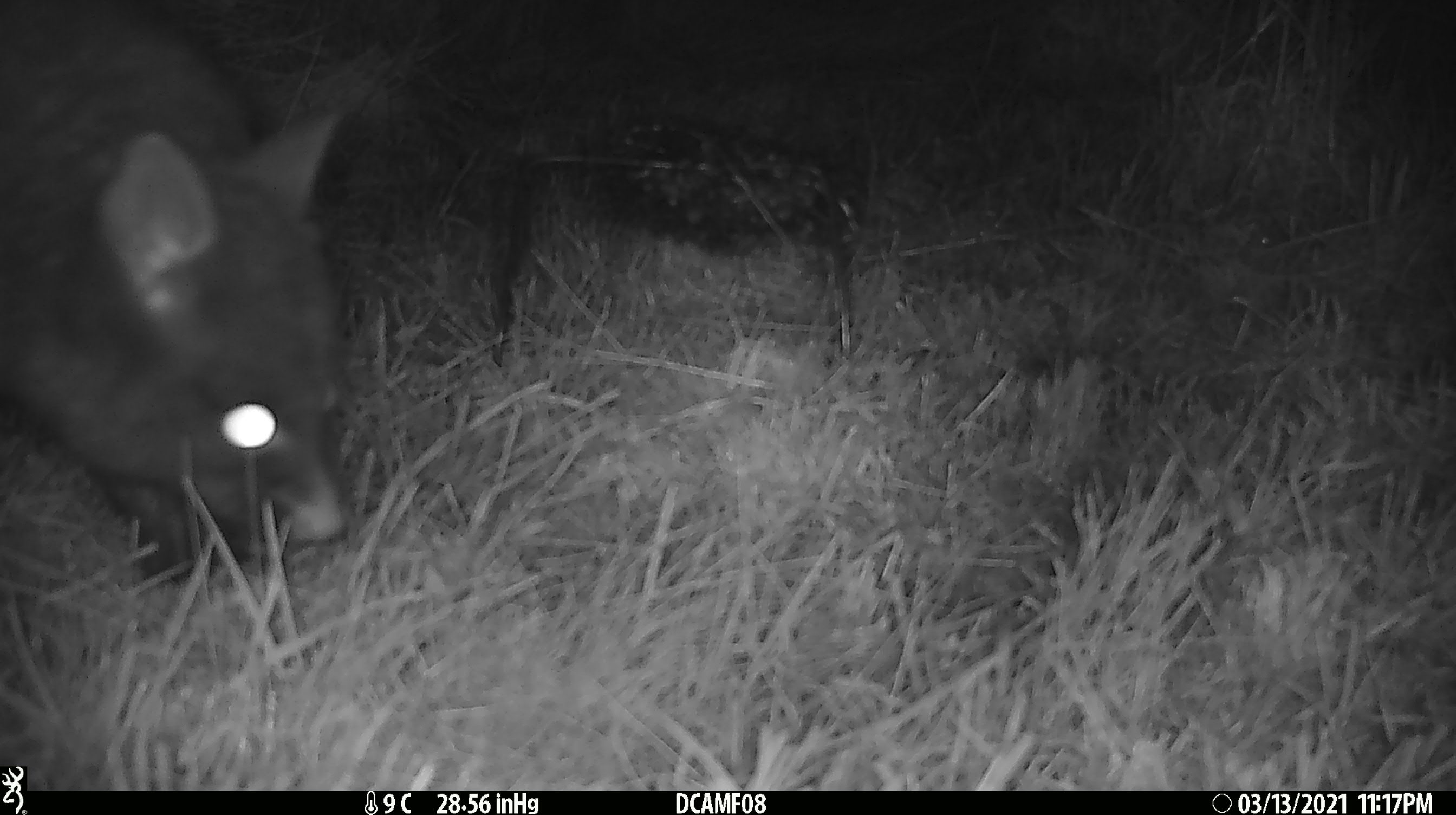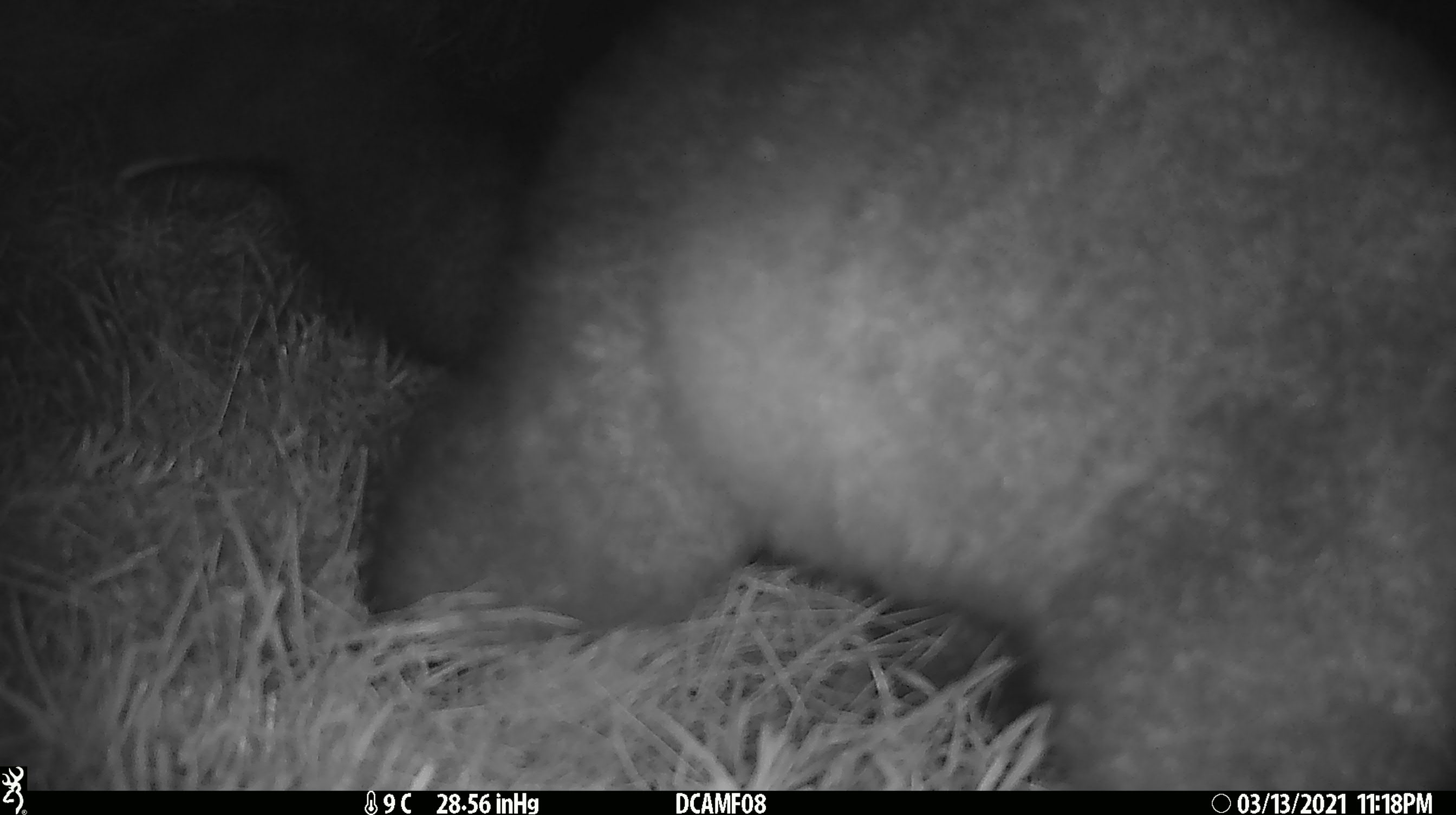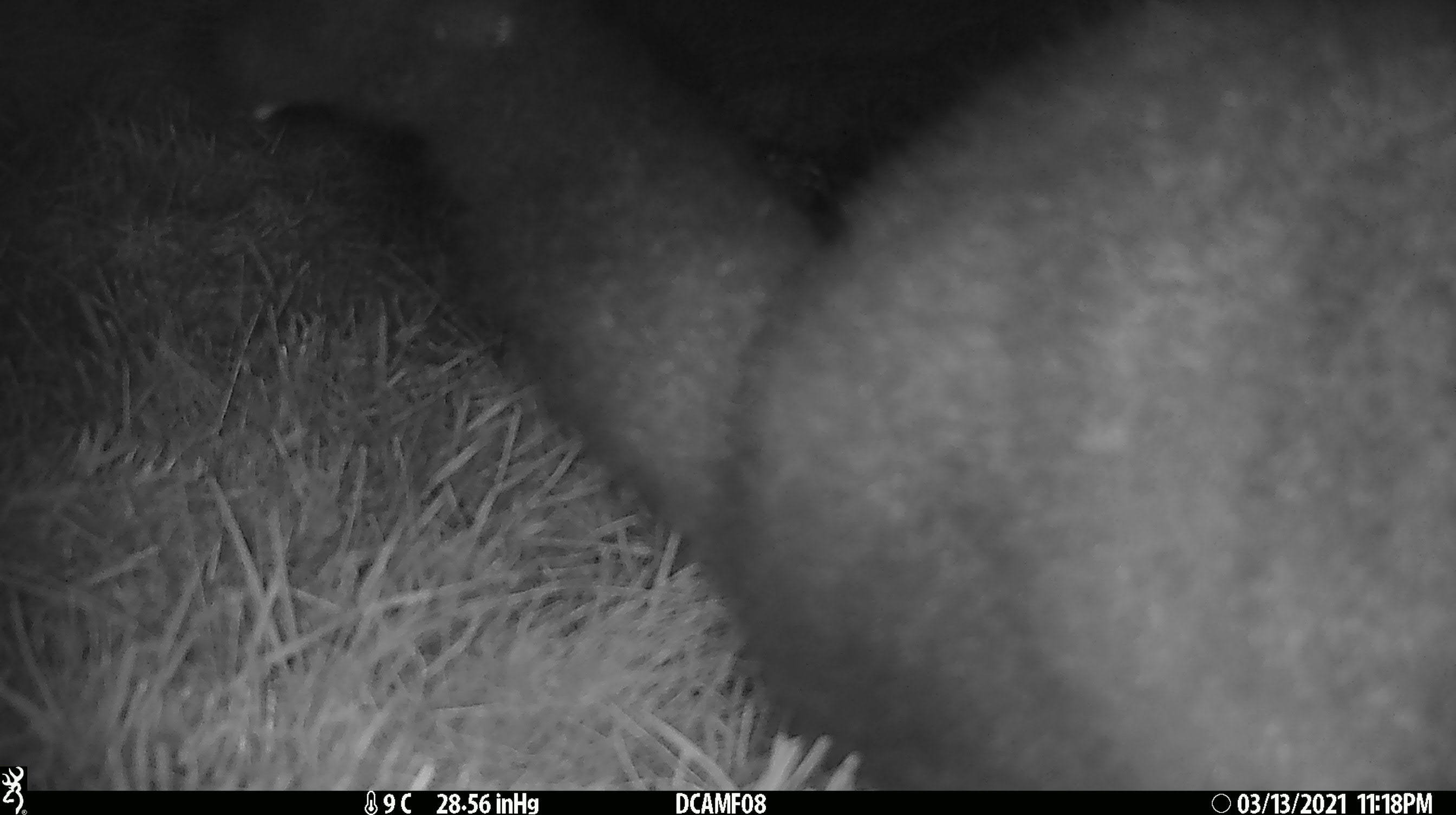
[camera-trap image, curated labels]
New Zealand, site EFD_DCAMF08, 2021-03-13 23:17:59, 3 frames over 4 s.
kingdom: Animalia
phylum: Chordata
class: Mammalia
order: Diprotodontia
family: Phalangeridae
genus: Trichosurus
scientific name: Trichosurus vulpecula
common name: common brushtail possum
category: possum